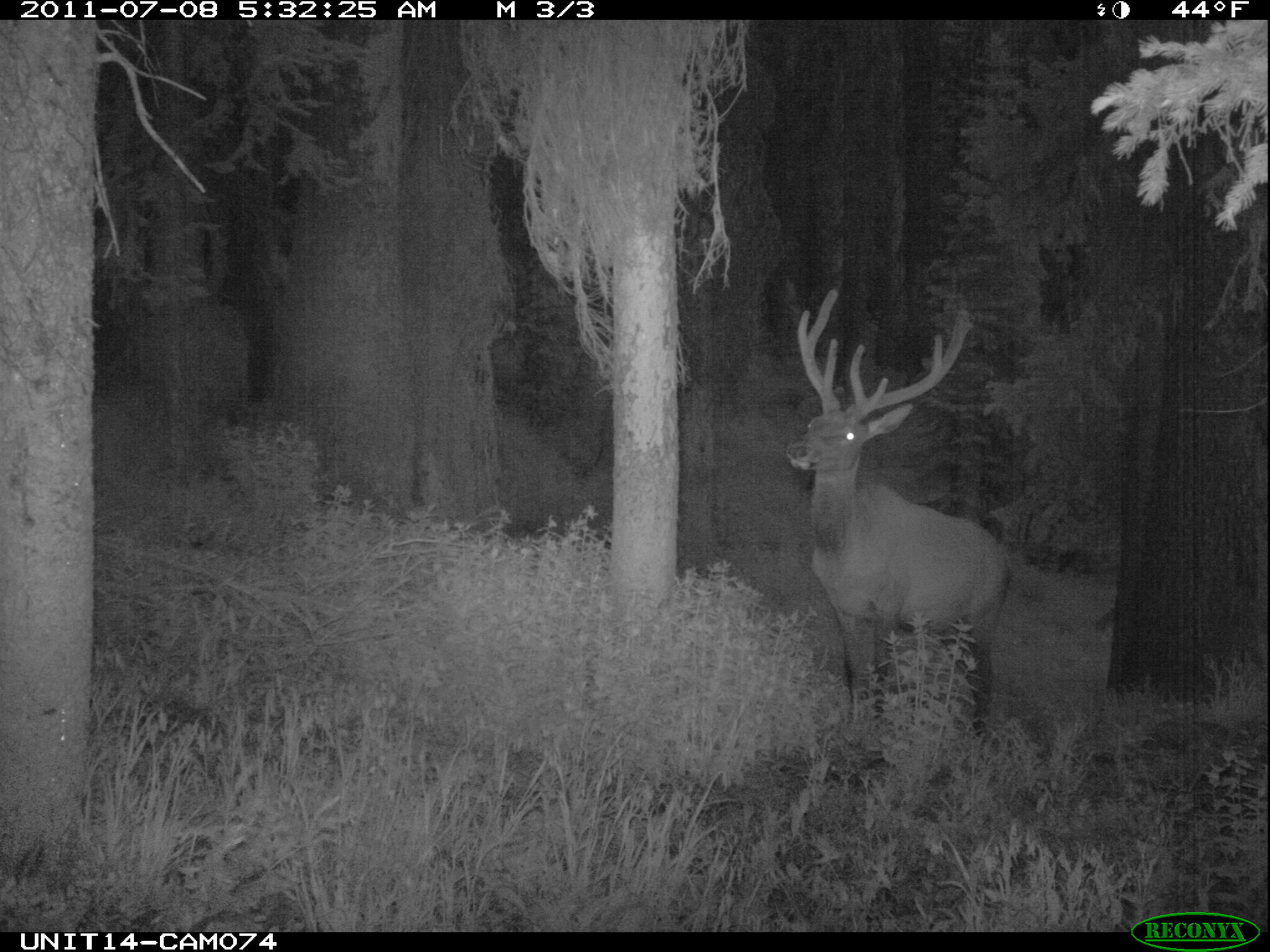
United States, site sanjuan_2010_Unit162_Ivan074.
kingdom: Animalia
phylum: Chordata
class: Mammalia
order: Artiodactyla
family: Cervidae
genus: Cervus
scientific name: Cervus elaphus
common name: red deer